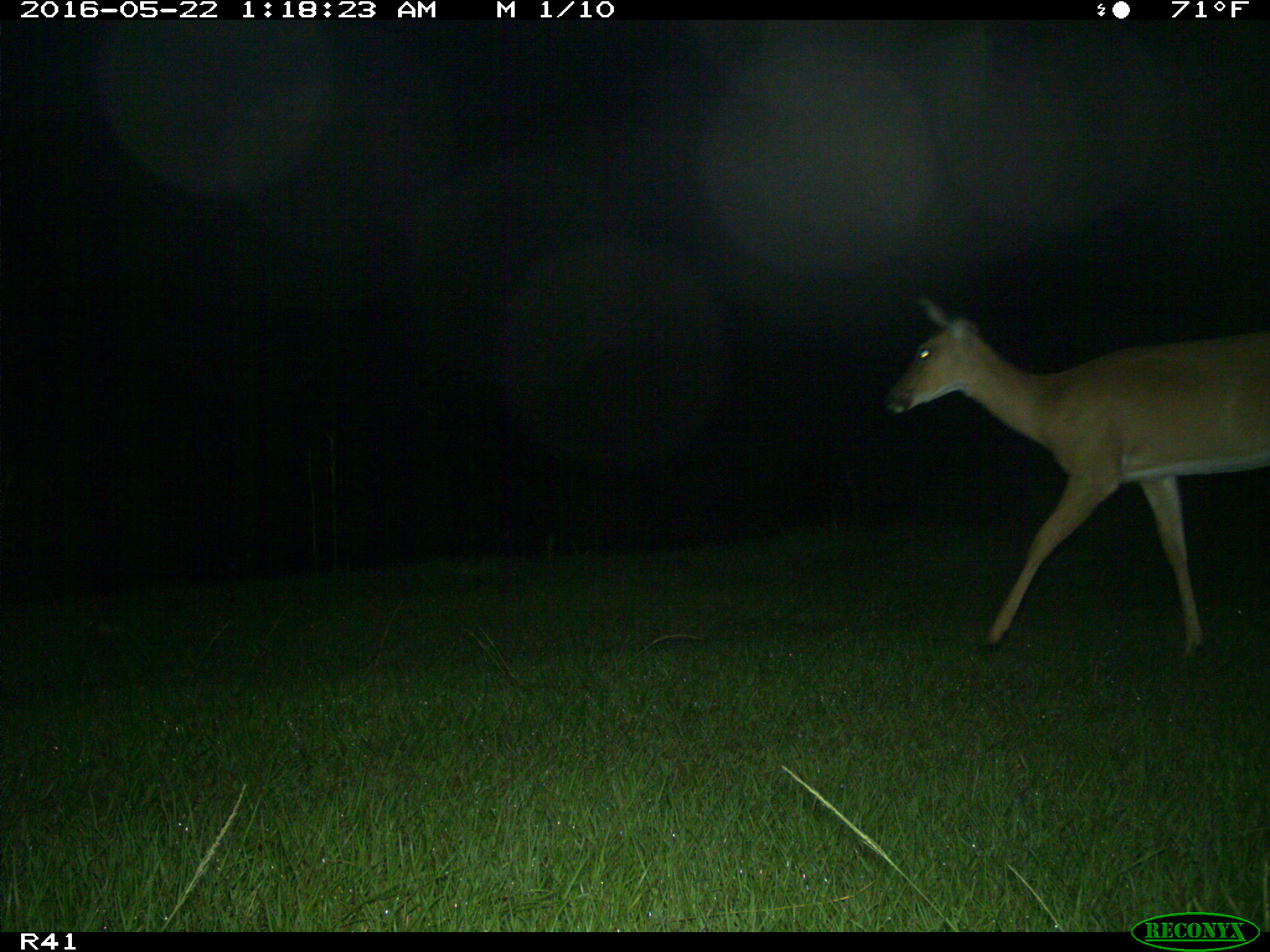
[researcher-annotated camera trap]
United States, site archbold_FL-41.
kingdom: Animalia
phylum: Chordata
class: Mammalia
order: Artiodactyla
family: Cervidae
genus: Odocoileus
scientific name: Odocoileus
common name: deer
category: unidentified deer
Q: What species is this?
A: Unidentified deer (deer) (Odocoileus).